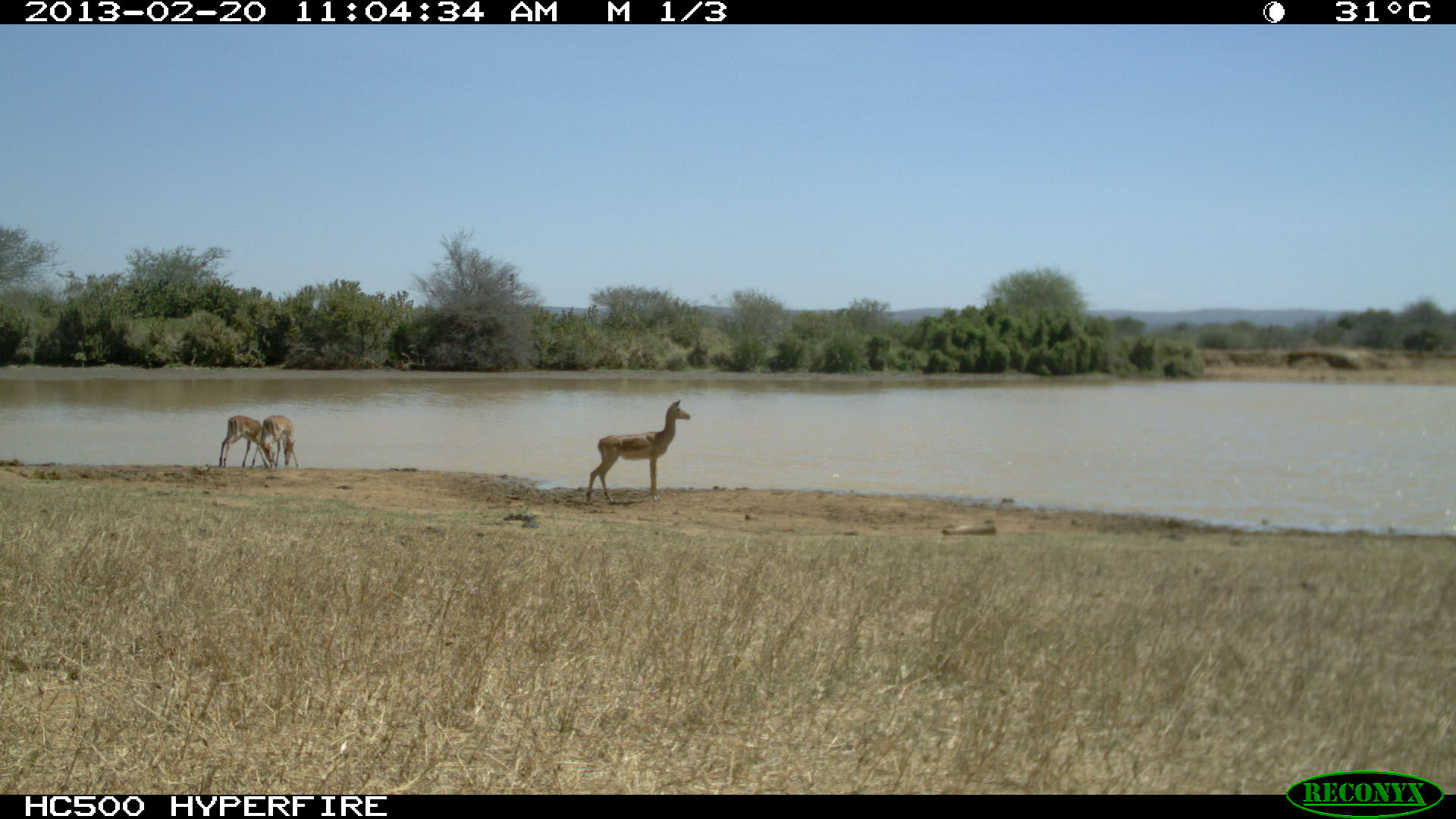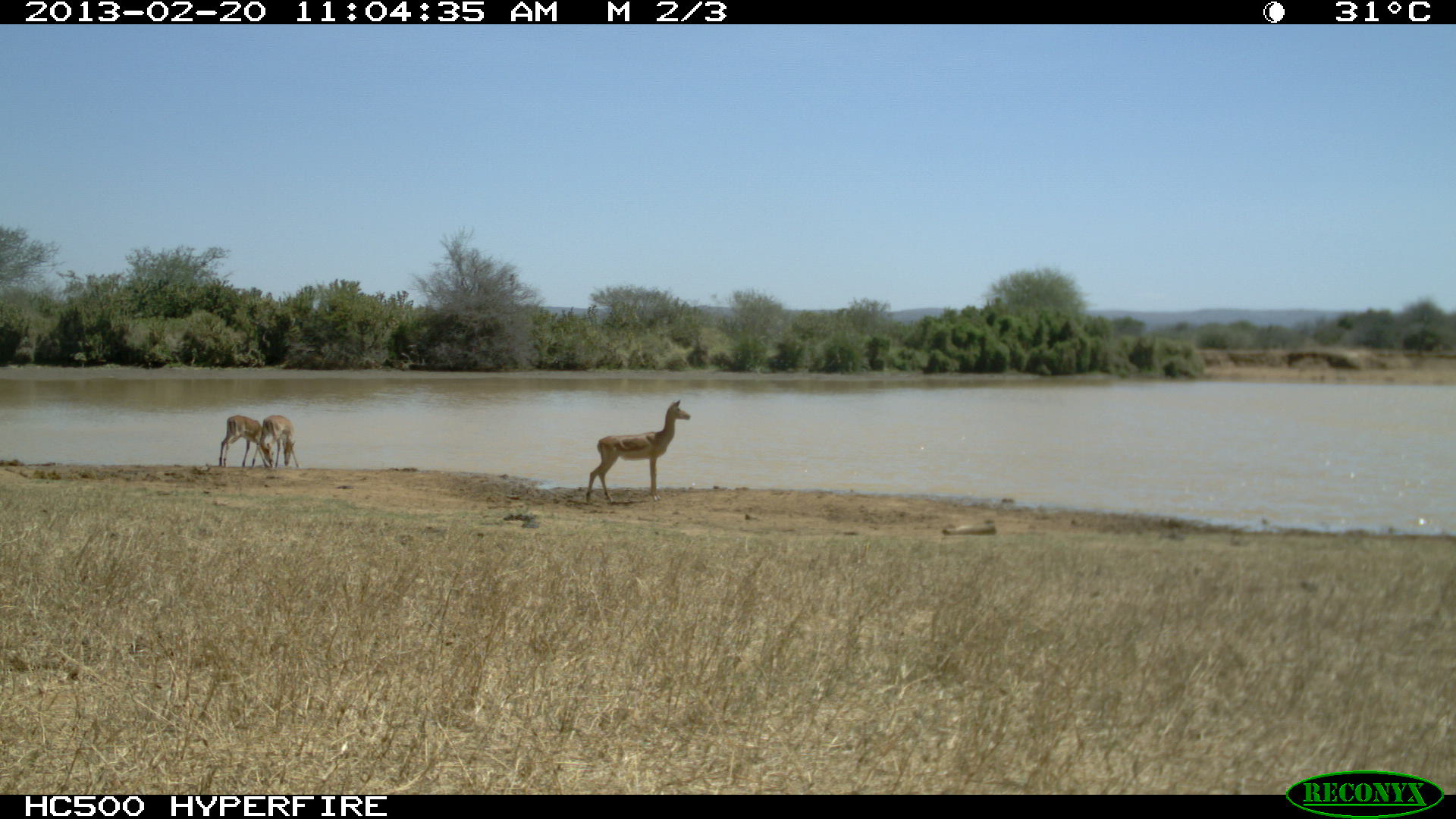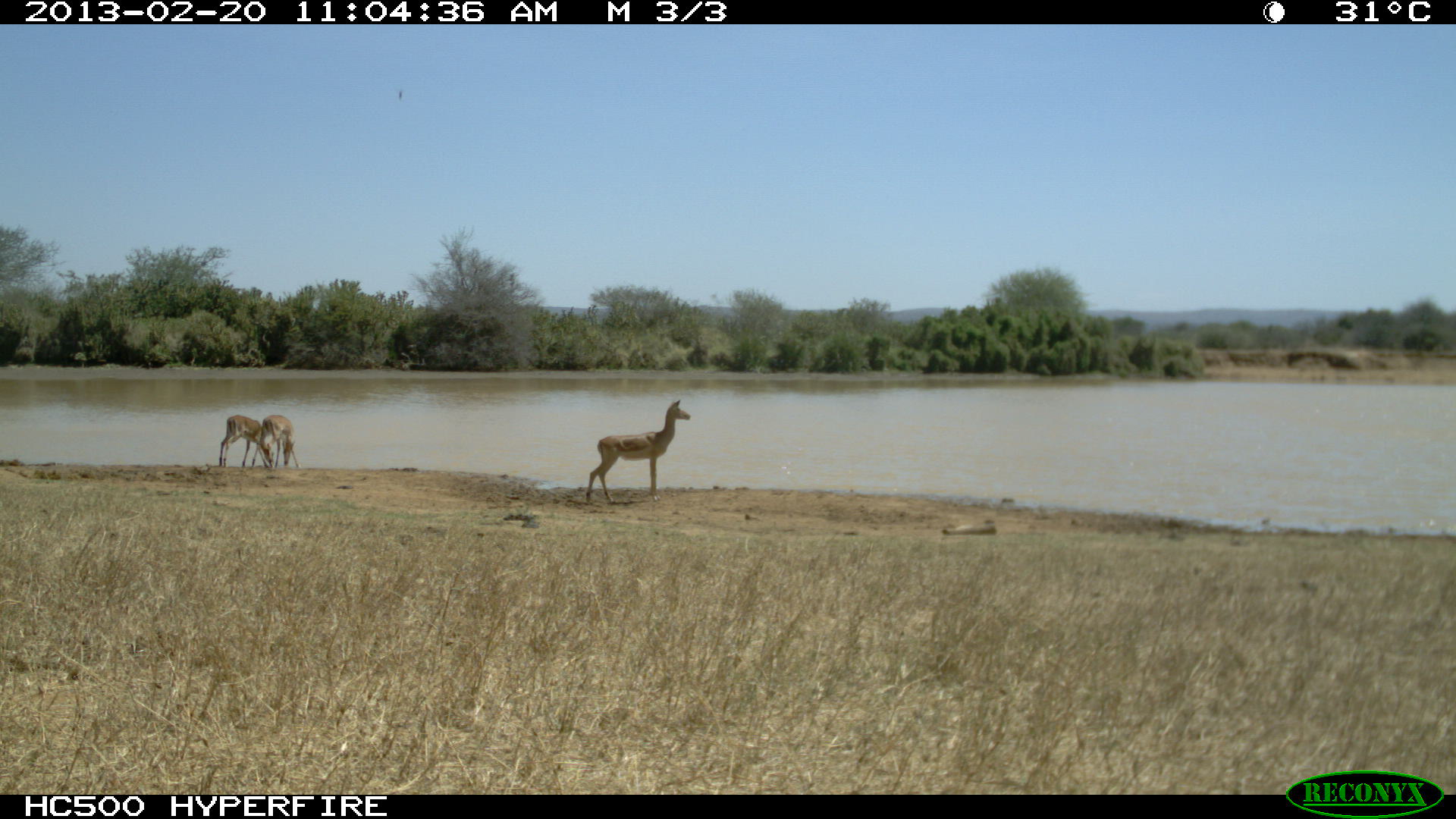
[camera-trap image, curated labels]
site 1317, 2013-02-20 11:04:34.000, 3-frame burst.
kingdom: Animalia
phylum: Chordata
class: Mammalia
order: Artiodactyla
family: Bovidae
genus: Aepyceros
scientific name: Aepyceros melampus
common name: impala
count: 3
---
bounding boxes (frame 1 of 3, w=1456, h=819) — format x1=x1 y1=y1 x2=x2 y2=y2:
aepyceros melampus: x1=585 y1=399 x2=691 y2=503; x1=217 y1=415 x2=276 y2=467; x1=259 y1=414 x2=299 y2=467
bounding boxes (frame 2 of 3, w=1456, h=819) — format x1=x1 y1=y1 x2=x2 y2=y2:
aepyceros melampus: x1=586 y1=400 x2=690 y2=505; x1=219 y1=415 x2=273 y2=468; x1=250 y1=414 x2=298 y2=469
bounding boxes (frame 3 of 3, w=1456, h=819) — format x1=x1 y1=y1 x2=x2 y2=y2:
aepyceros melampus: x1=585 y1=400 x2=690 y2=505; x1=219 y1=414 x2=268 y2=468; x1=251 y1=415 x2=300 y2=469